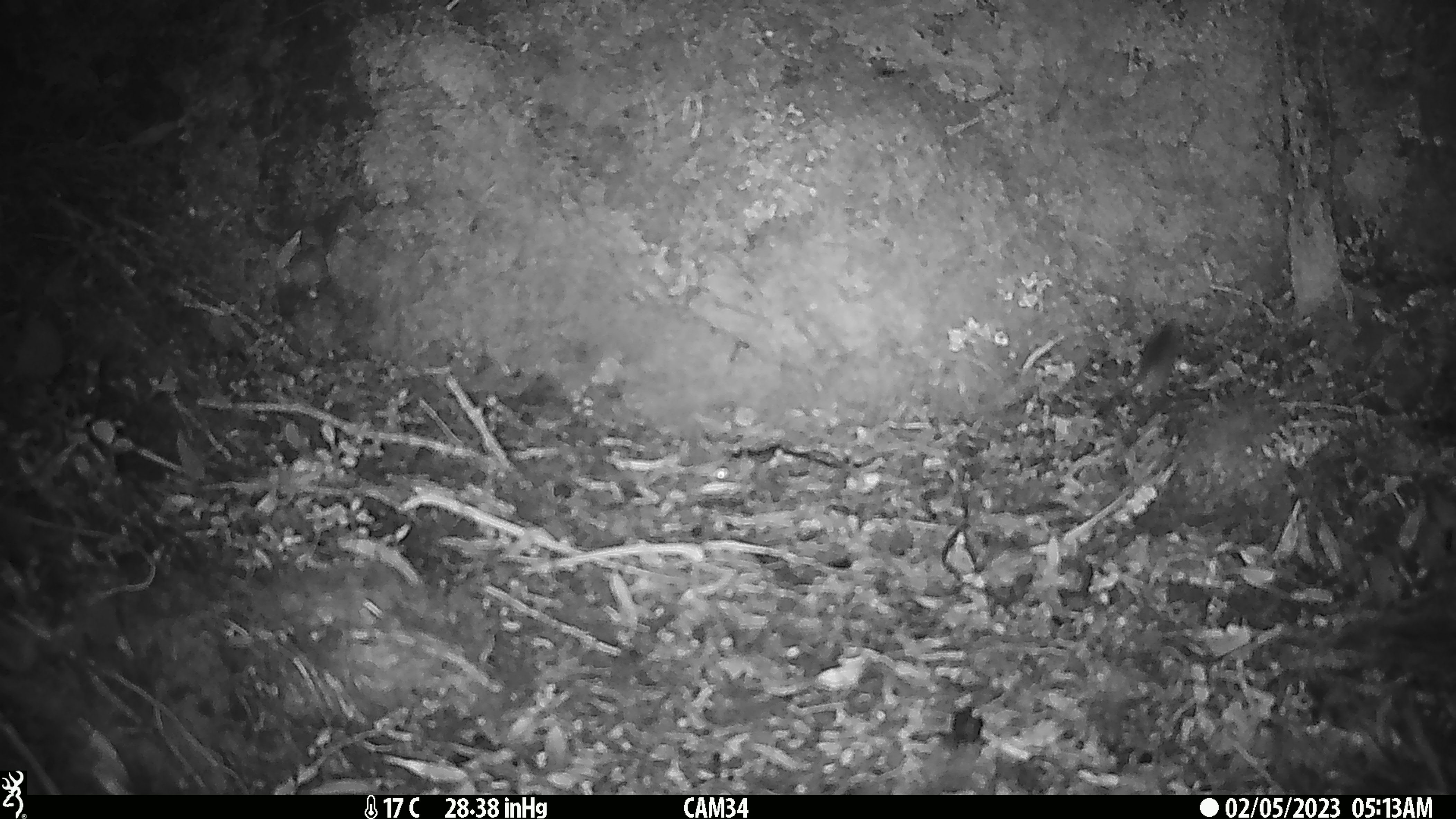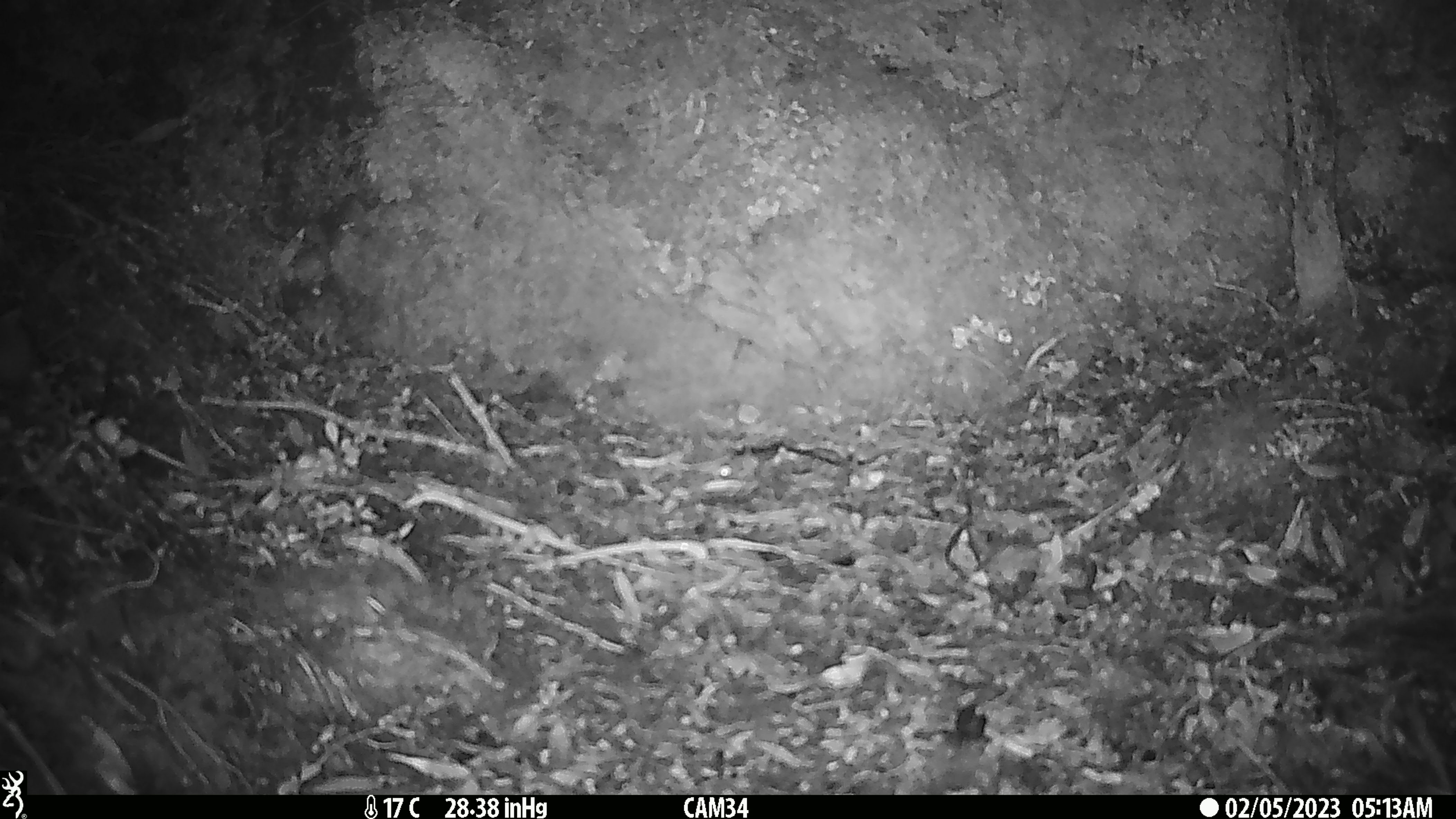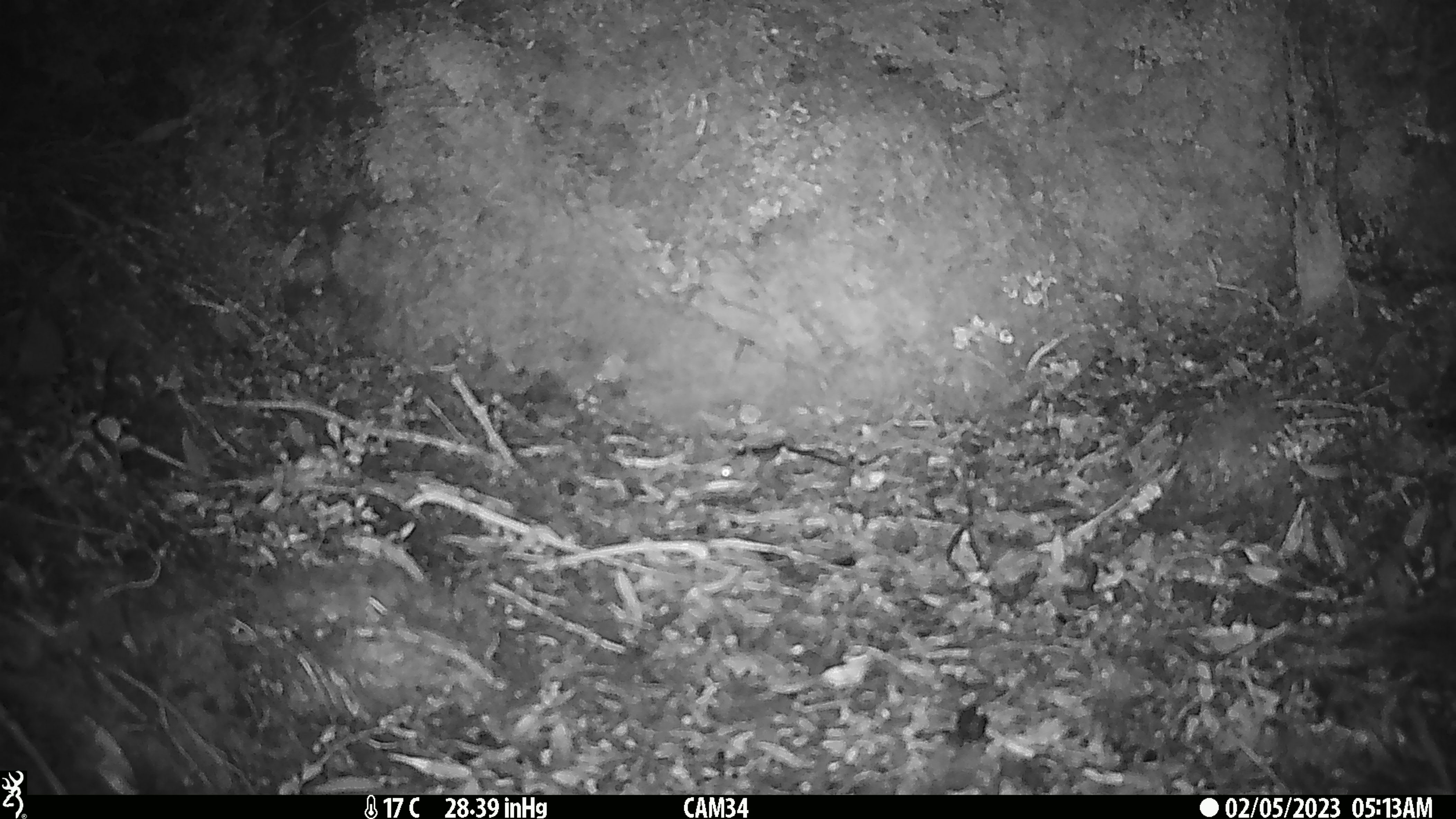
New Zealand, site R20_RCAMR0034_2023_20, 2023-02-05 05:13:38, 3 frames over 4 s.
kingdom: Animalia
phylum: Chordata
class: Mammalia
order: Rodentia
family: Muridae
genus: Mus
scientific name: Mus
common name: mouse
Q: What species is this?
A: Mouse (Mus).